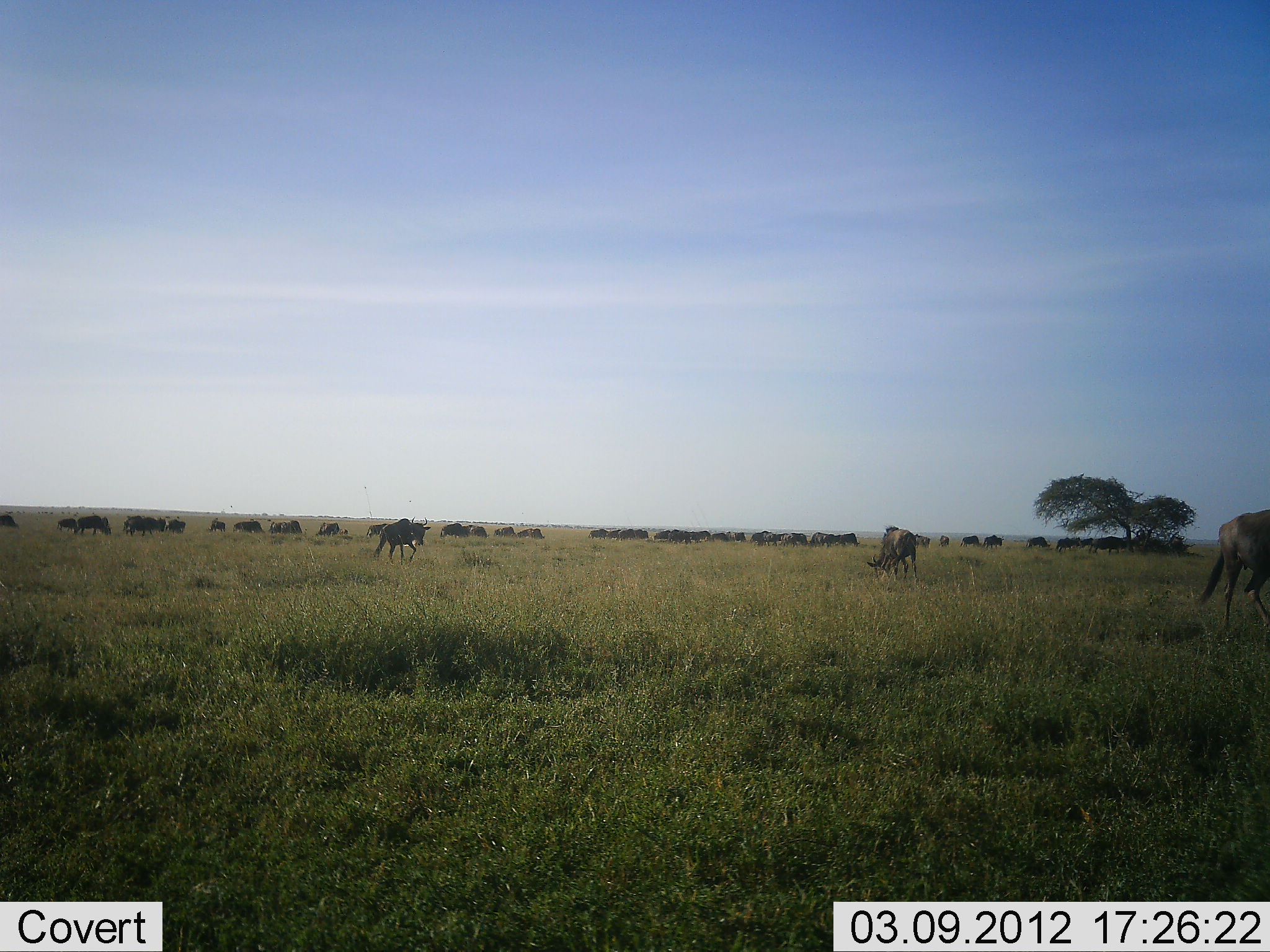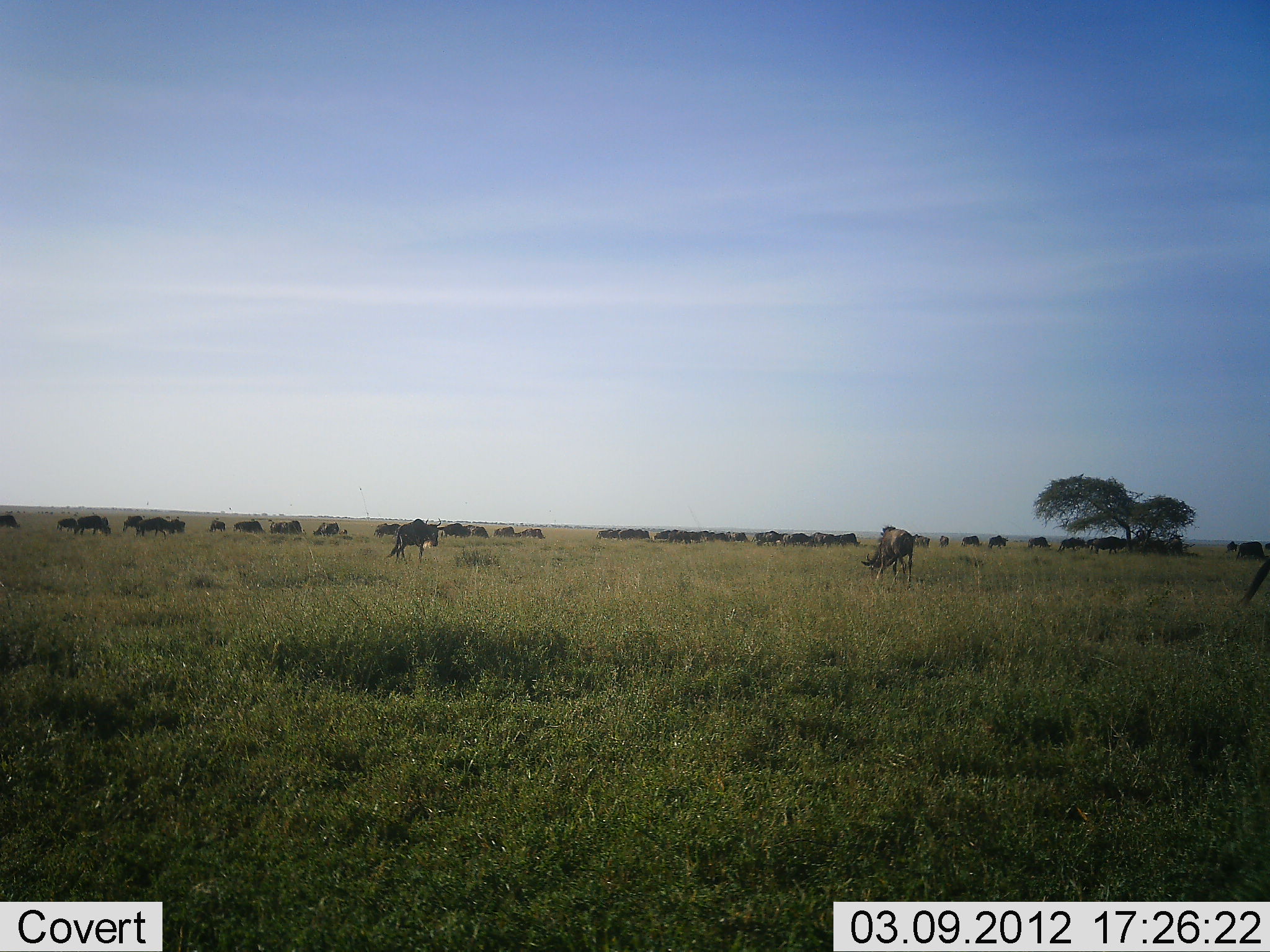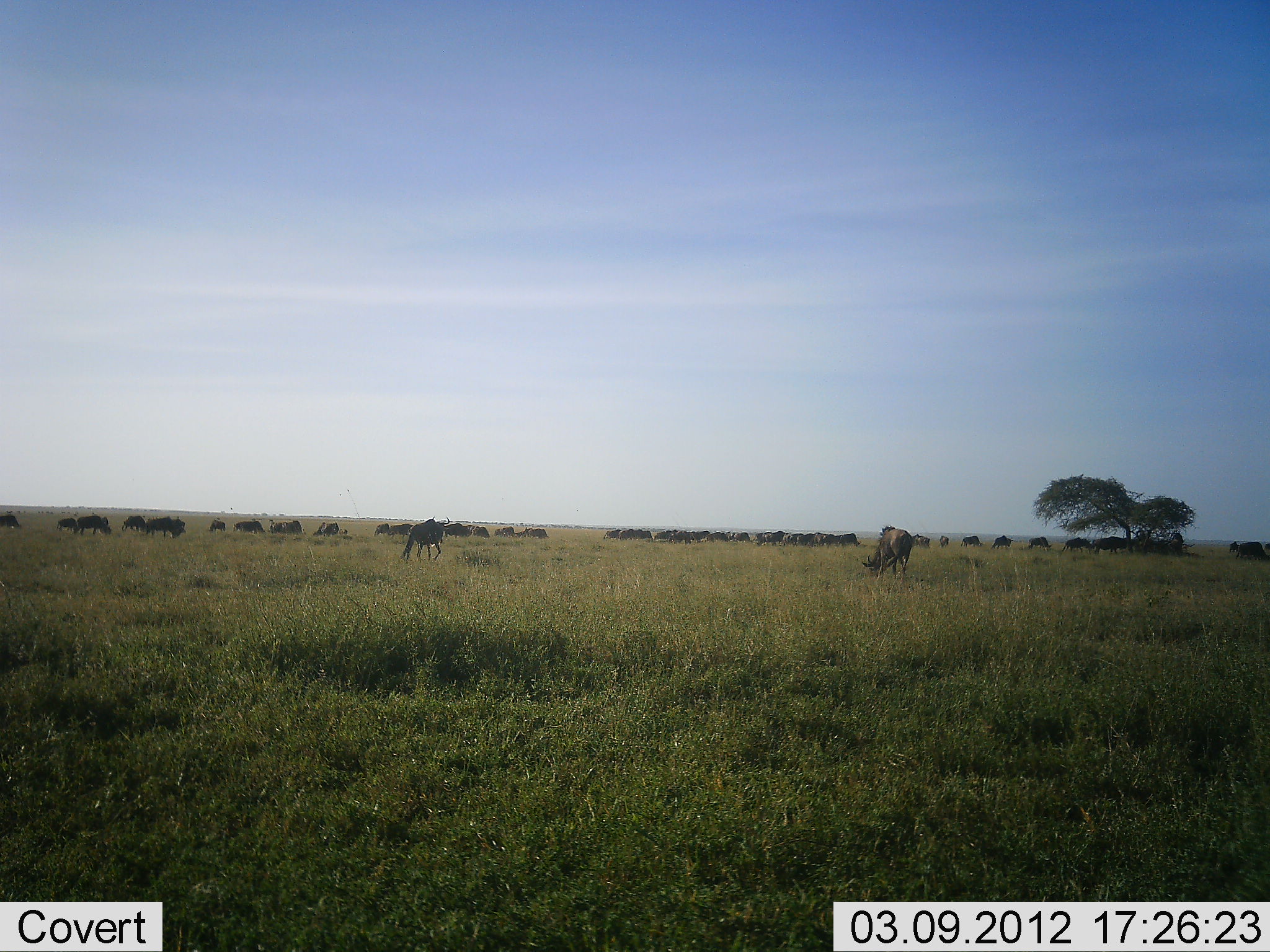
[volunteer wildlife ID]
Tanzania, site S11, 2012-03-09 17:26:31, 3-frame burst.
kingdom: Animalia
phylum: Chordata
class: Mammalia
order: Artiodactyla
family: Bovidae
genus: Connochaetes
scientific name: Connochaetes taurinus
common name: blue wildebeest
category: wildebeest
Wildebeest (blue wildebeest) (Connochaetes taurinus), count 11-50. Behavior (volunteer vote fractions): standing 48%, resting 0%, moving 65%, interacting 0%. Young present (vote fraction): 0%. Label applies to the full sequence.